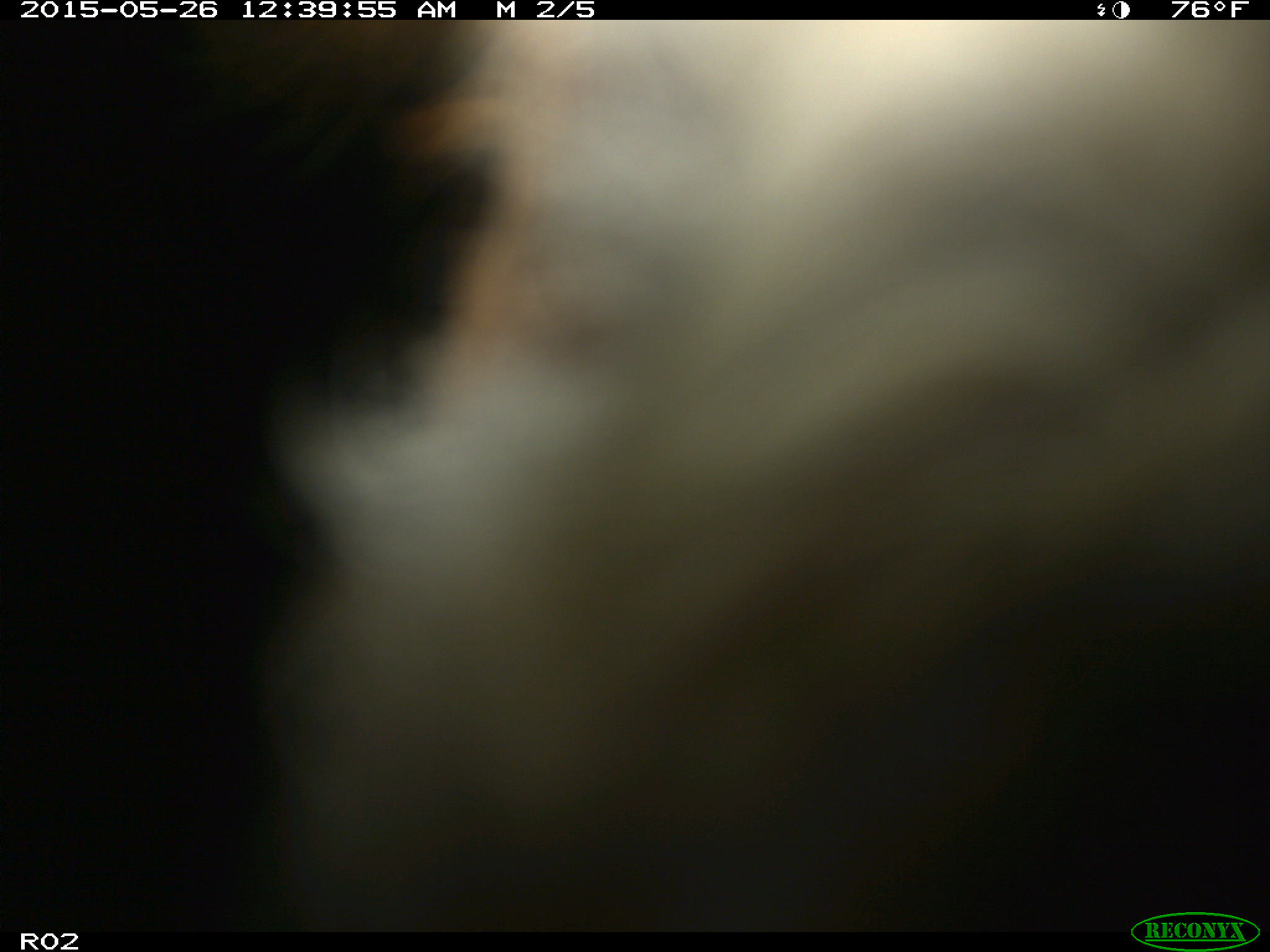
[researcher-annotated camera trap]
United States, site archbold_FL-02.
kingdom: Animalia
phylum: Chordata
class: Mammalia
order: Artiodactyla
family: Bovidae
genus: Bos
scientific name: Bos taurus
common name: domestic cow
Bos taurus (domestic cow).